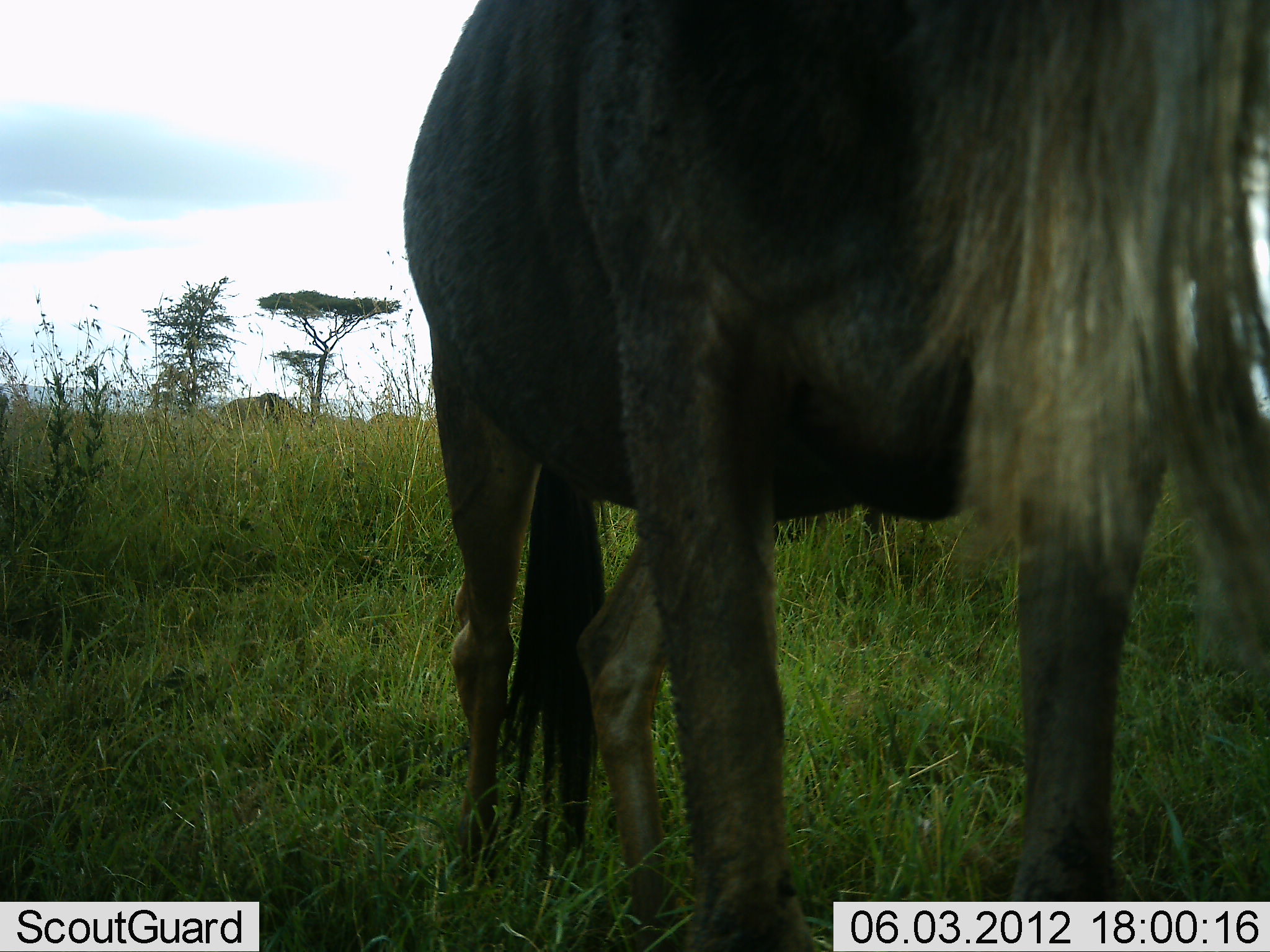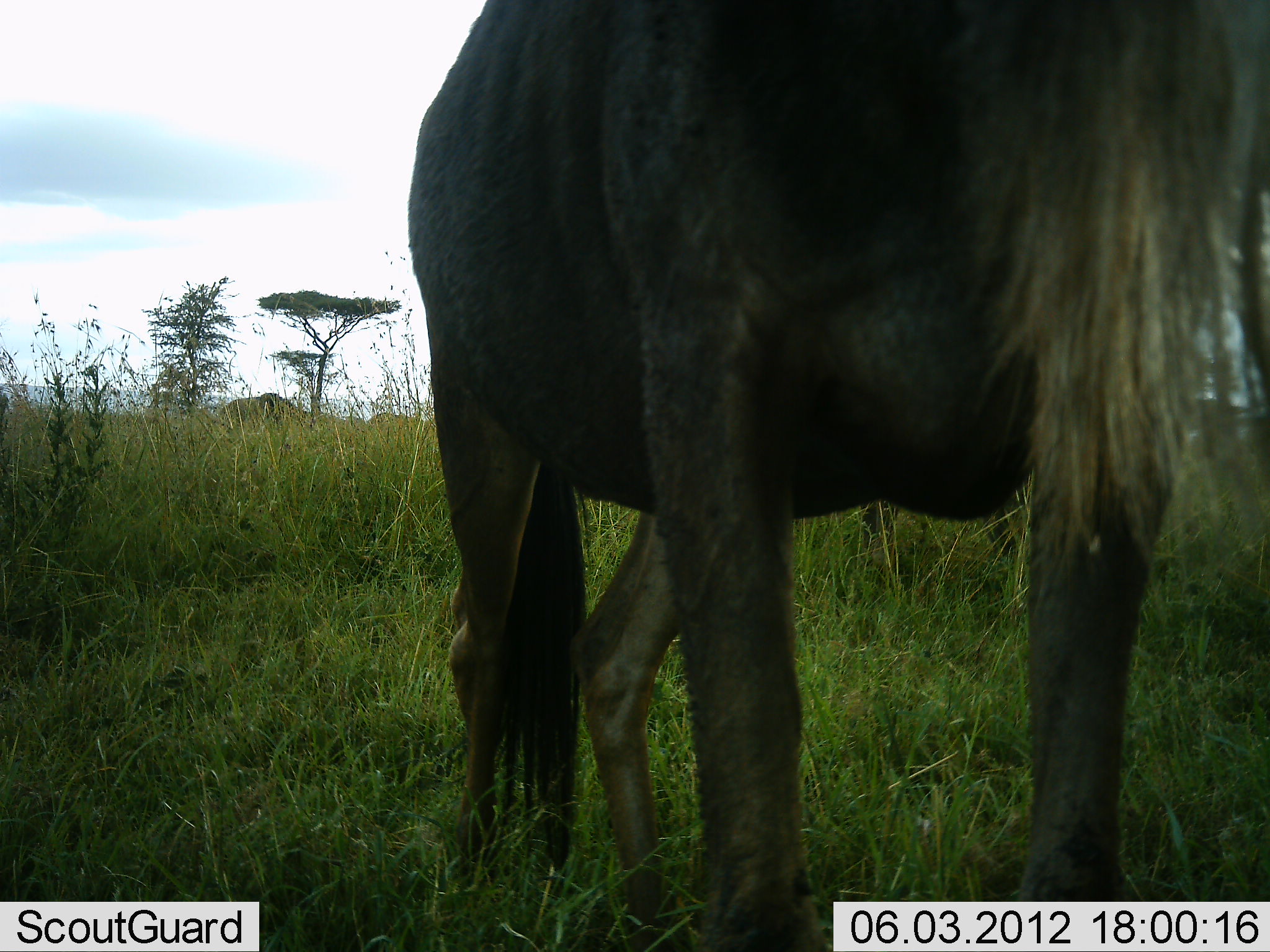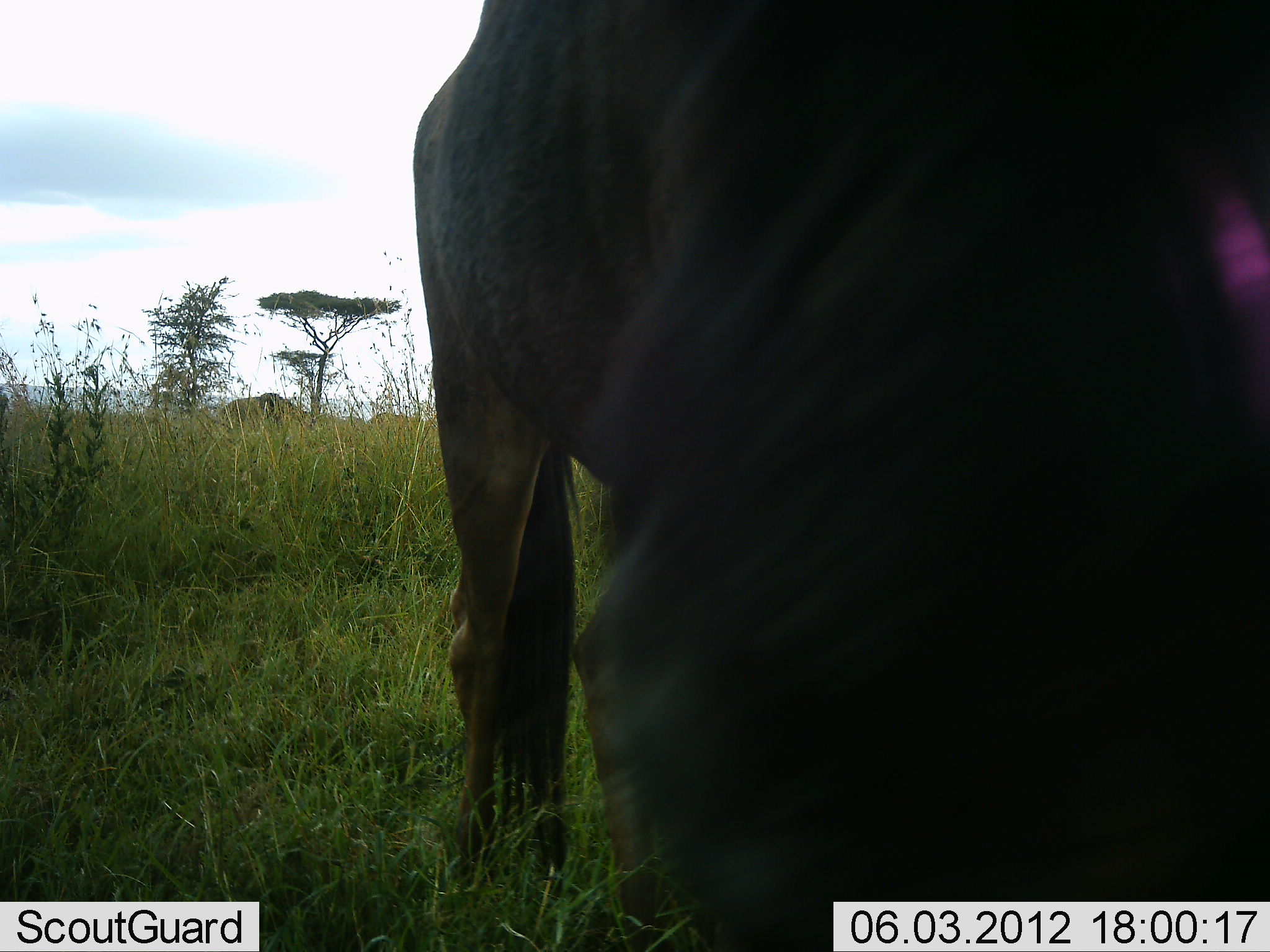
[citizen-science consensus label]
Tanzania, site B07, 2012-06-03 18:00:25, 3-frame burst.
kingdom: Animalia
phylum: Chordata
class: Mammalia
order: Artiodactyla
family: Bovidae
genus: Connochaetes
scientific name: Connochaetes taurinus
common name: blue wildebeest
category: wildebeest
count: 1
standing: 90%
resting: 0%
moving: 10%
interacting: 0%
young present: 0%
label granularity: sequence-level